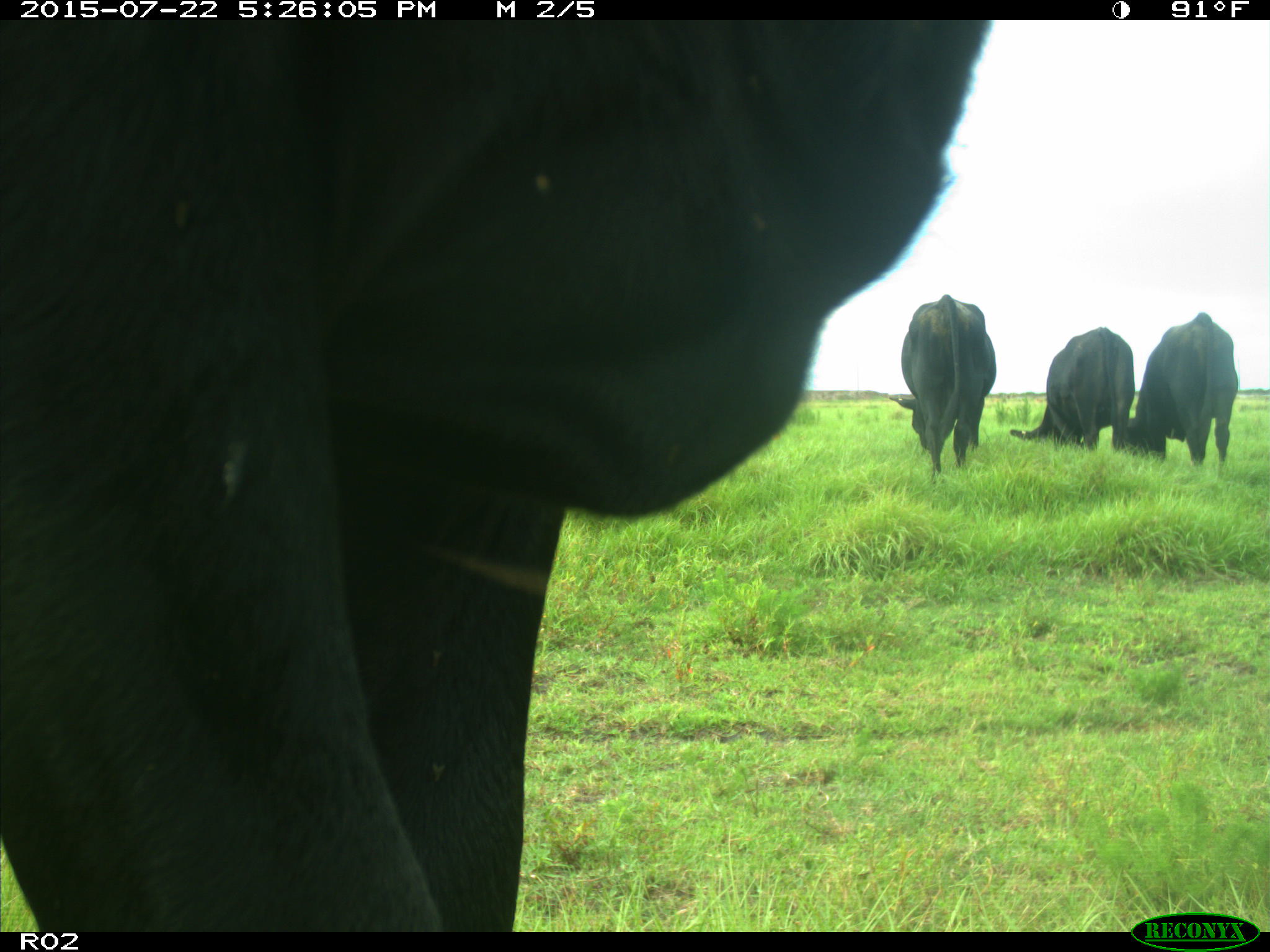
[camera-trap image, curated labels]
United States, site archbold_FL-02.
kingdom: Animalia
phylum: Chordata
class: Mammalia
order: Artiodactyla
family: Bovidae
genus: Bos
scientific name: Bos taurus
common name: domestic cow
Bos taurus (domestic cow).